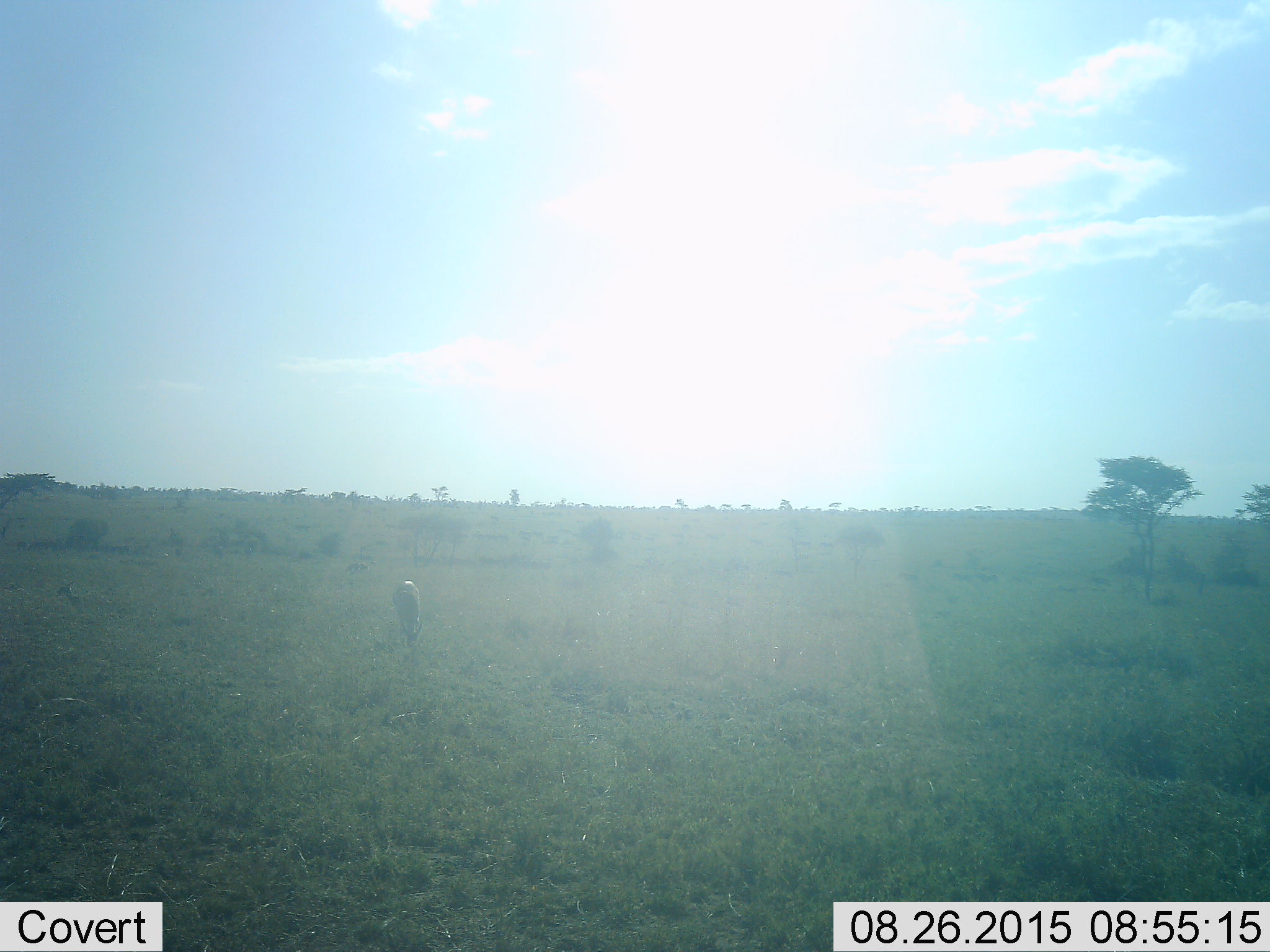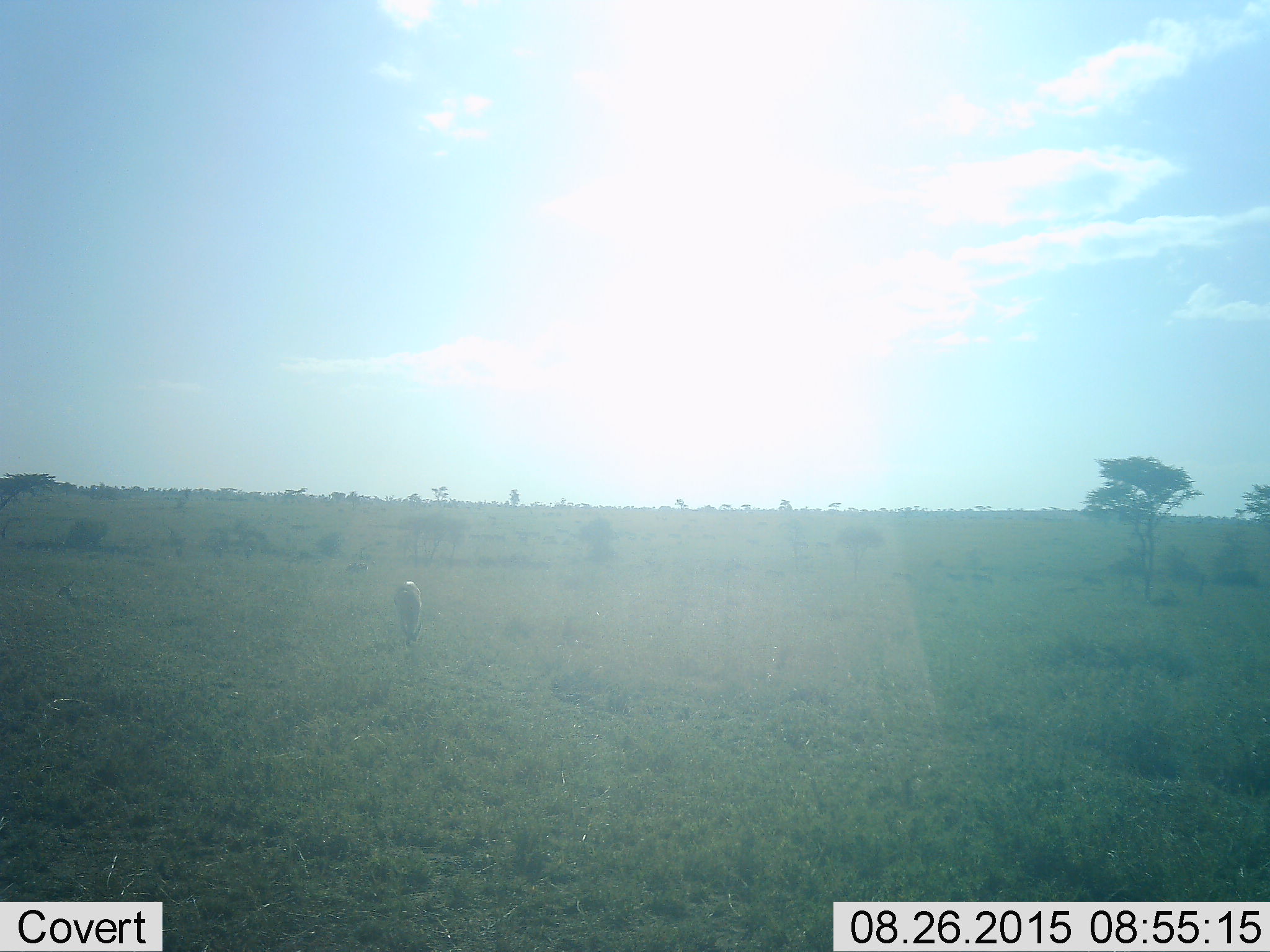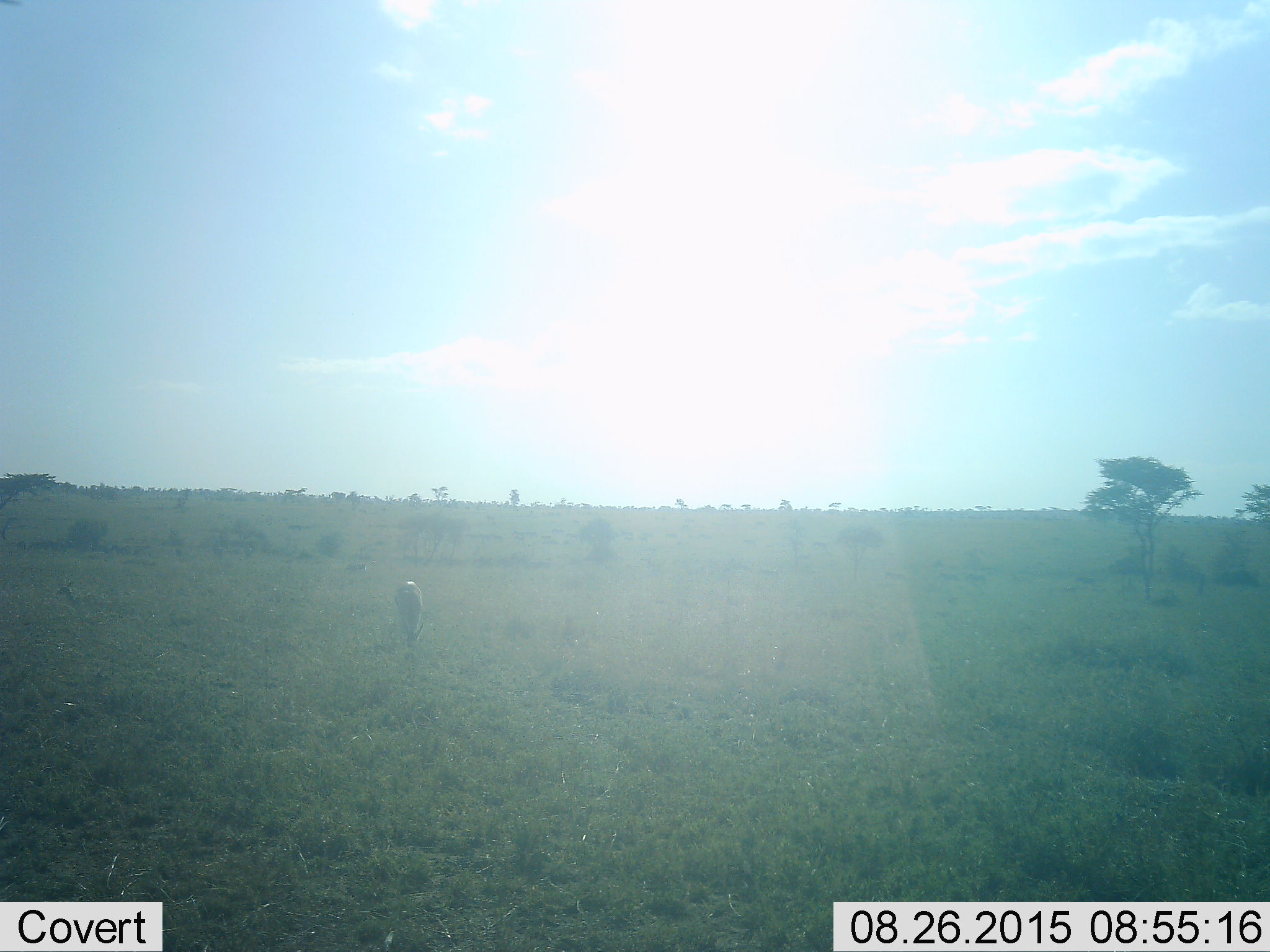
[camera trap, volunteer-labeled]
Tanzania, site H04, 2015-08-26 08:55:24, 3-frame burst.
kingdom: Animalia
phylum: Chordata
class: Mammalia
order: Artiodactyla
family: Bovidae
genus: Eudorcas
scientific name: Eudorcas thomsonii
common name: thomson's gazelle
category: gazellethomsons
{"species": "gazellethomsons (thomson's gazelle) (Eudorcas thomsonii)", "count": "1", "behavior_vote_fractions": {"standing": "20%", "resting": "40%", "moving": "0%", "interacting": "0%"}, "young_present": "20%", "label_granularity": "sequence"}